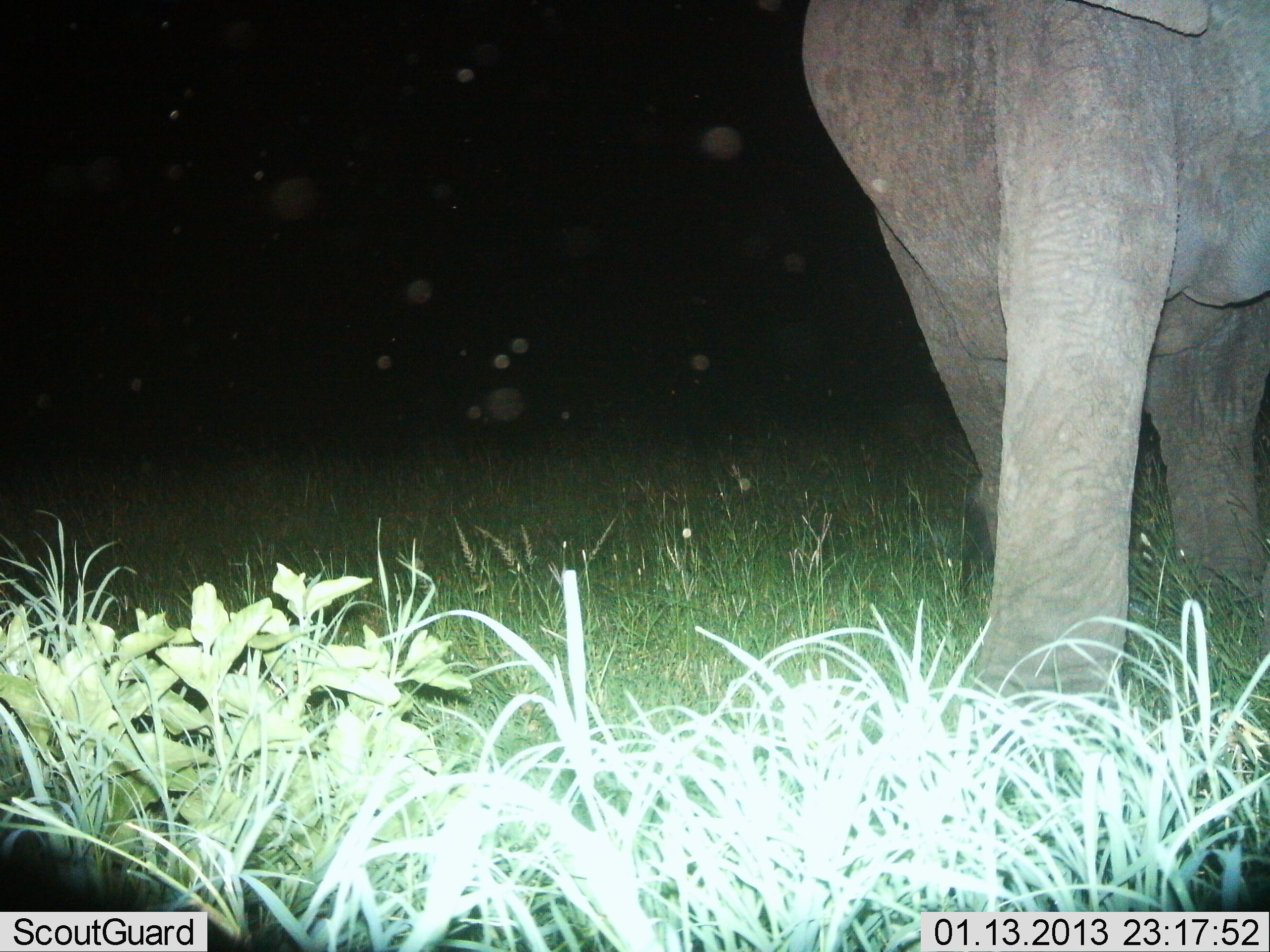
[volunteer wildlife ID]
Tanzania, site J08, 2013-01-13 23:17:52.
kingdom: Animalia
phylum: Chordata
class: Mammalia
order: Proboscidea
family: Elephantidae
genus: Loxodonta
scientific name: Loxodonta africana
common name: african bush elephant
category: elephant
Elephant (african bush elephant) (Loxodonta africana), count 1. Behavior (volunteer vote fractions): standing 75%, resting 0%, moving 31%, interacting 0%. Young present (vote fraction): 0%. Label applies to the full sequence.